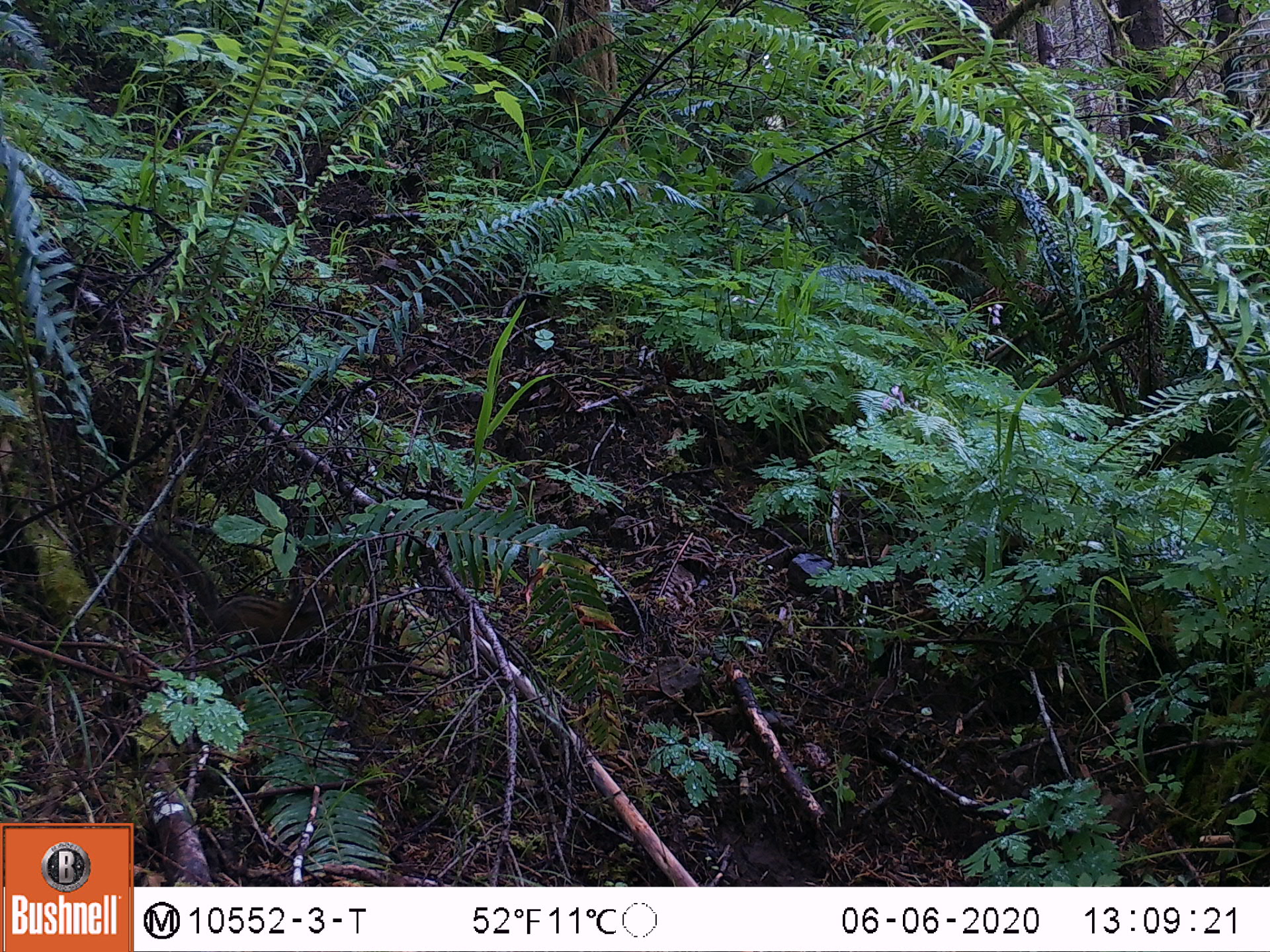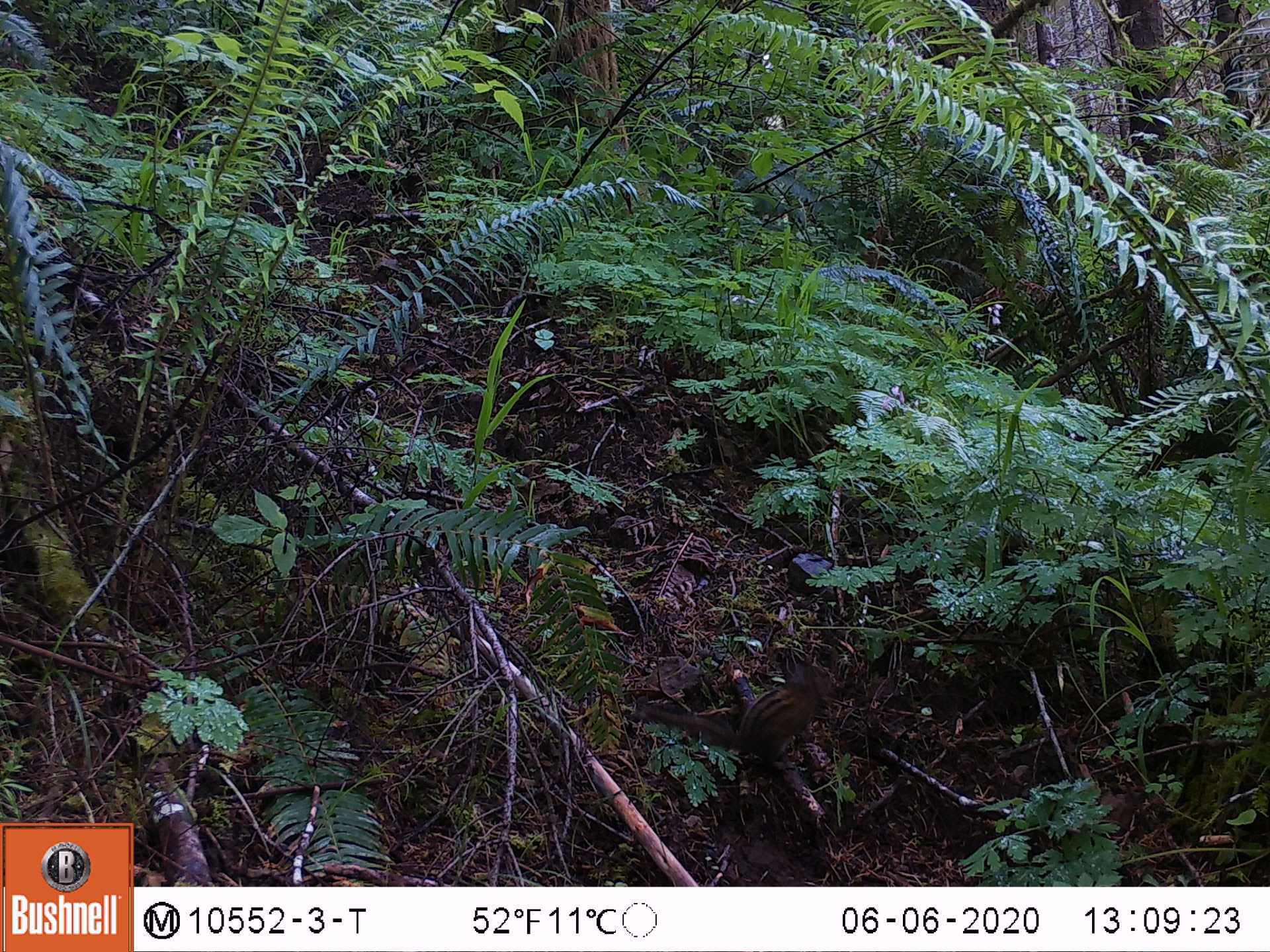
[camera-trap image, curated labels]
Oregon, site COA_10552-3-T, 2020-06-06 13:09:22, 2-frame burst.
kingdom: Animalia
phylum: Chordata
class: Mammalia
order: Rodentia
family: Sciuridae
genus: Neotamias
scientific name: Neotamias townsendii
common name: townsend's chipmunk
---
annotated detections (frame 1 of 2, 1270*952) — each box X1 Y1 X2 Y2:
townsend's chipmunk: 135 523 336 660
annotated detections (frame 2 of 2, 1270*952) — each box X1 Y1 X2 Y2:
townsend's chipmunk: 630 653 846 773